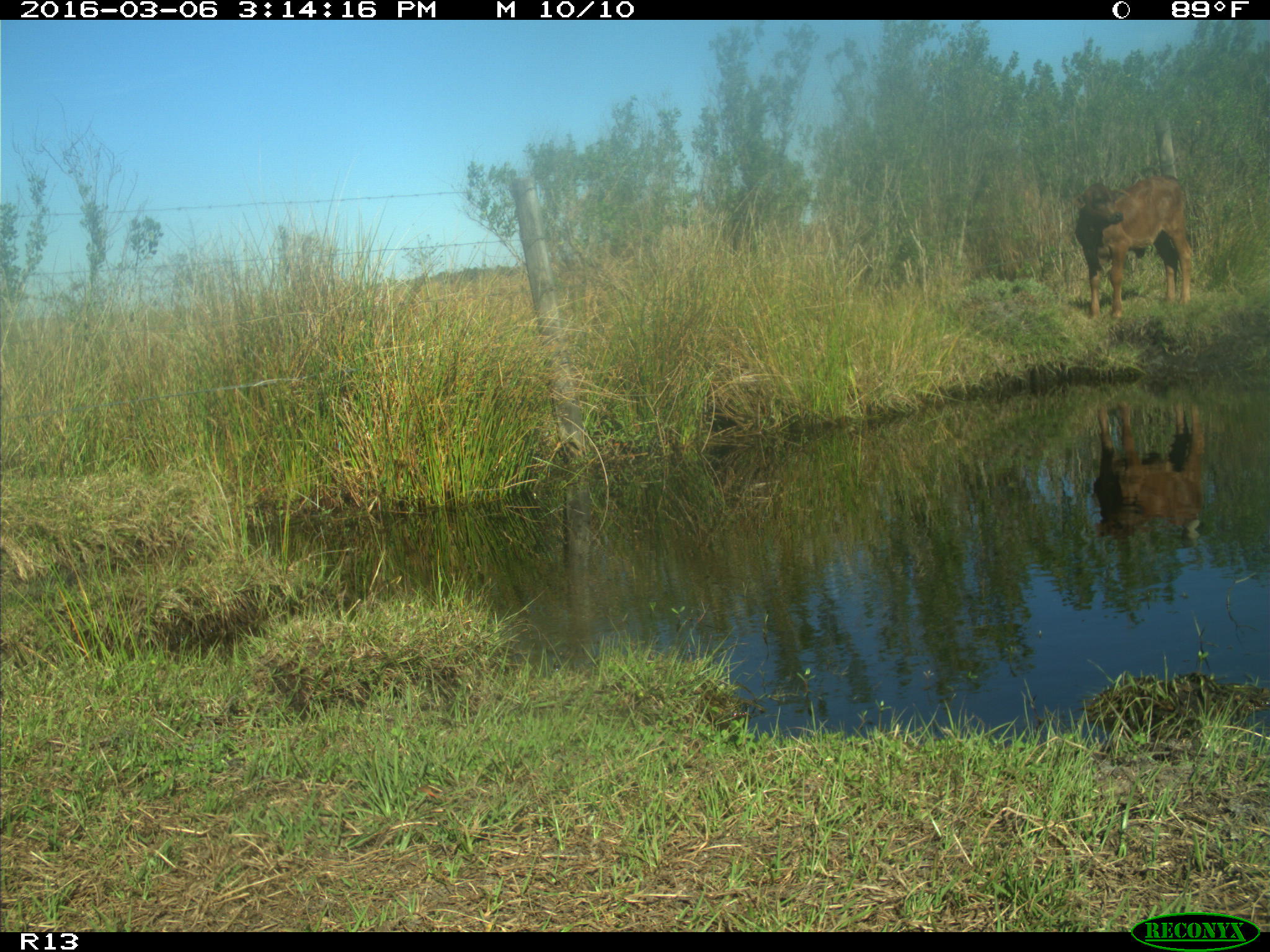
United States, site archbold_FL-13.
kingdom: Animalia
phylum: Chordata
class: Mammalia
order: Artiodactyla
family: Bovidae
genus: Bos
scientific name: Bos taurus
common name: domestic cow